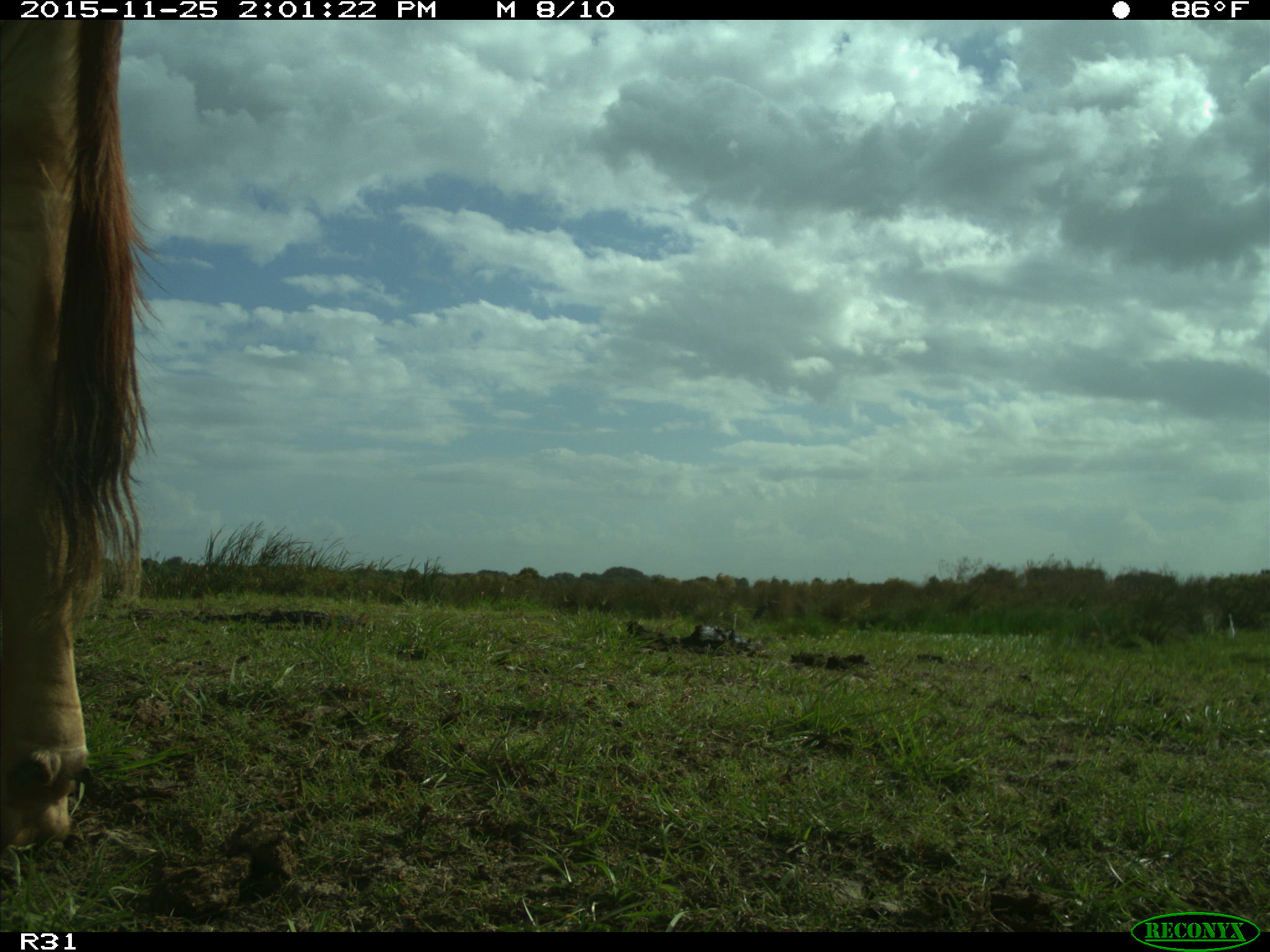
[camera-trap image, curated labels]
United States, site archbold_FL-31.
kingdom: Animalia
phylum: Chordata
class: Mammalia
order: Artiodactyla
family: Bovidae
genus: Bos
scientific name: Bos taurus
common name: domestic cow